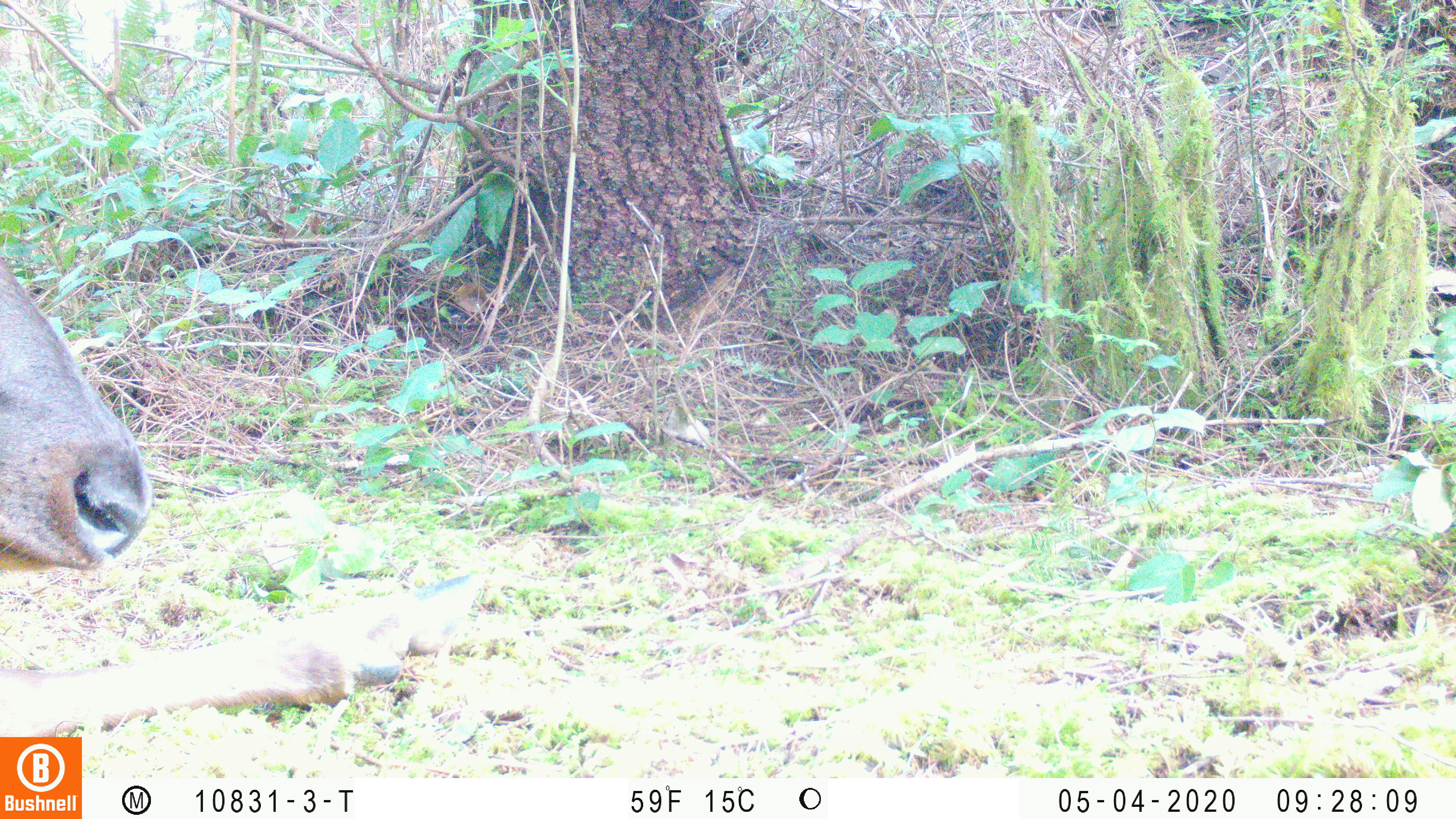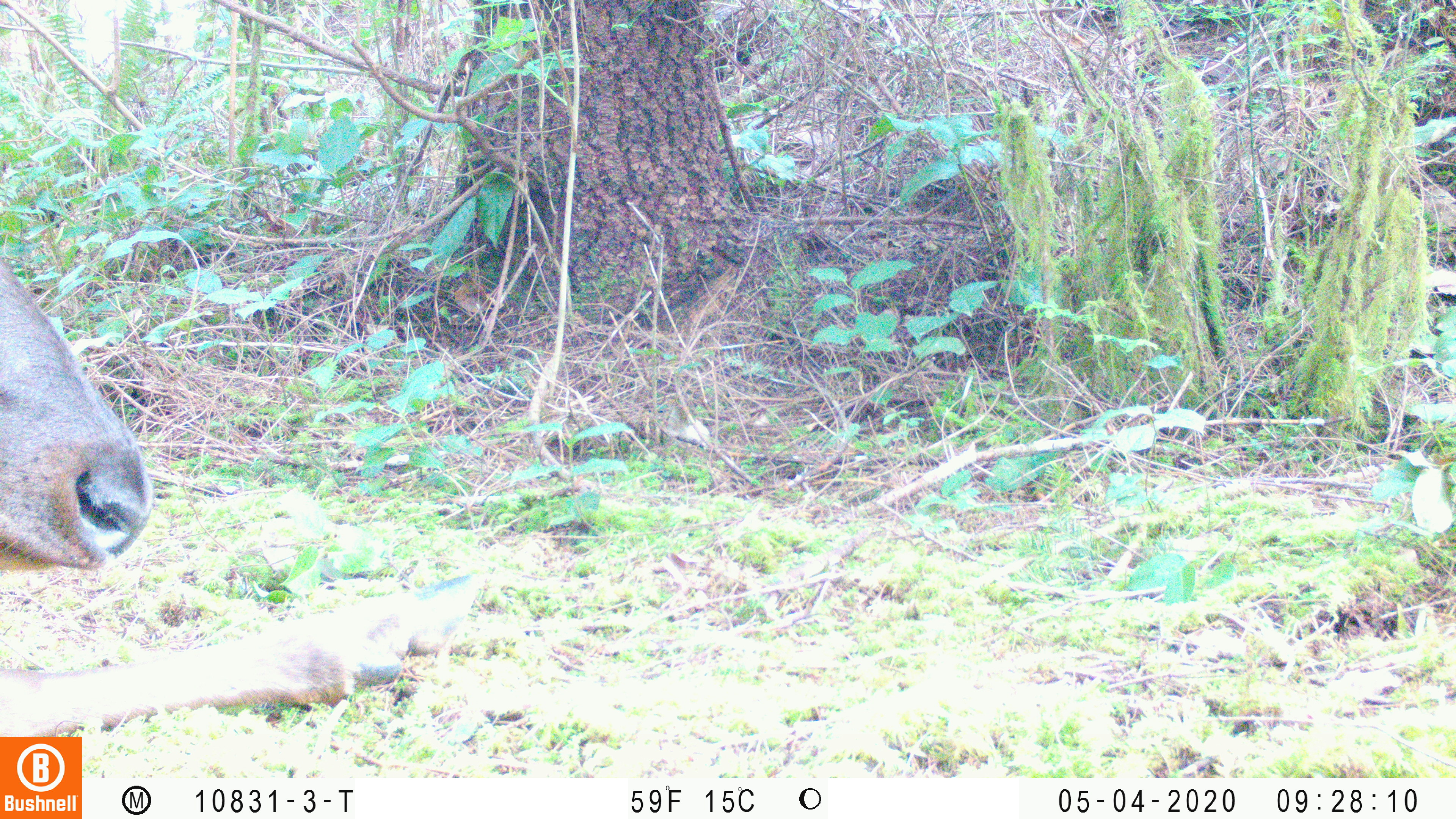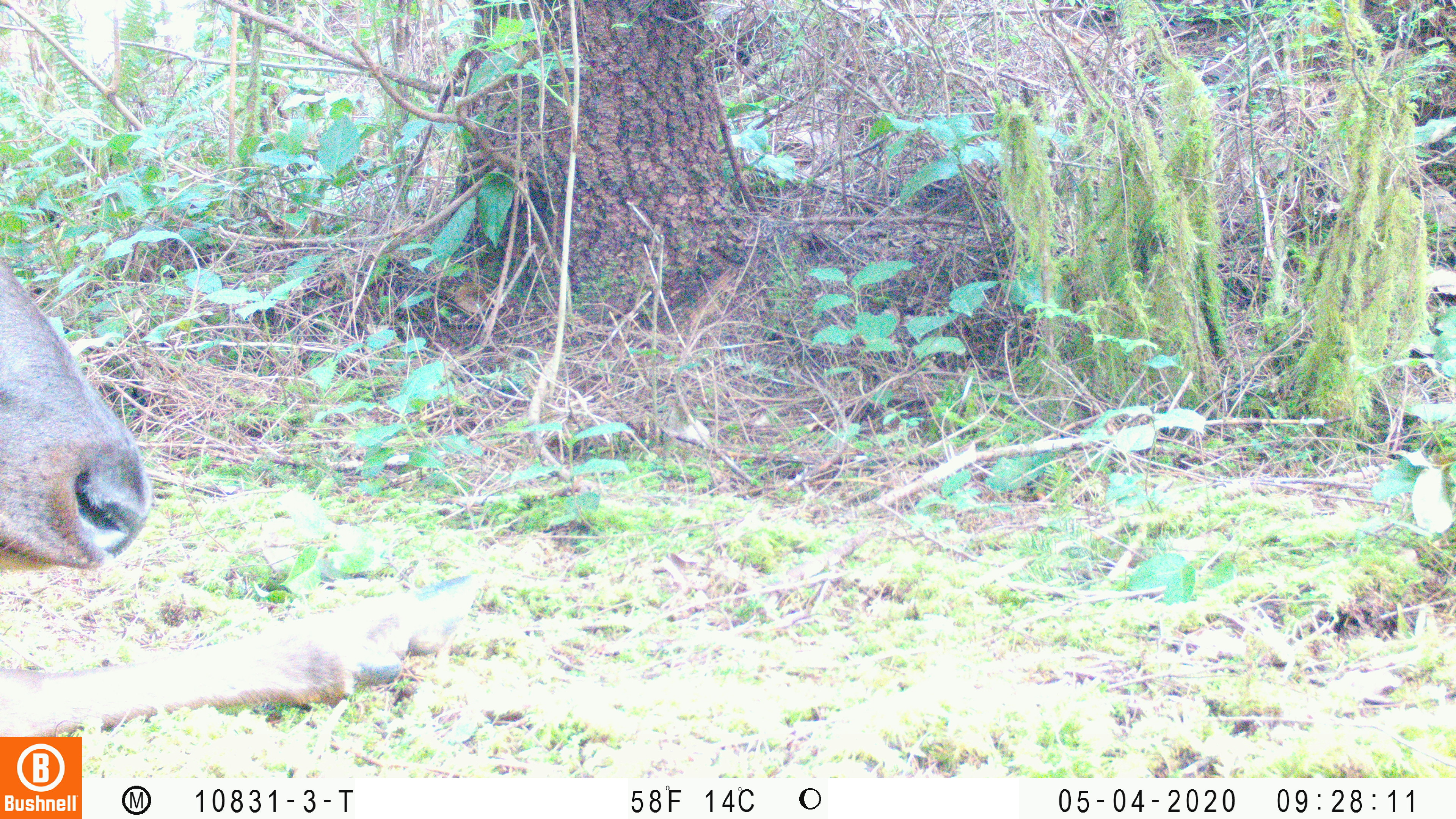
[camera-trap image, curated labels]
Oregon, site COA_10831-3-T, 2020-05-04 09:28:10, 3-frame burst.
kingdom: Animalia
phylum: Chordata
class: Mammalia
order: Artiodactyla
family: Cervidae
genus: Cervus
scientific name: Cervus canadensis roosevelti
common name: roosevelt elk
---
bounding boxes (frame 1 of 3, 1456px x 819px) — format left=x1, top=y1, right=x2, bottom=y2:
roosevelt elk: left=0, top=255, right=495, bottom=727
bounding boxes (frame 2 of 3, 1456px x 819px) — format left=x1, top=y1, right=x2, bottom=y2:
roosevelt elk: left=2, top=253, right=488, bottom=730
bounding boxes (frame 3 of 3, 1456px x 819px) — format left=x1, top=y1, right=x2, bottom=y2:
roosevelt elk: left=2, top=249, right=486, bottom=730